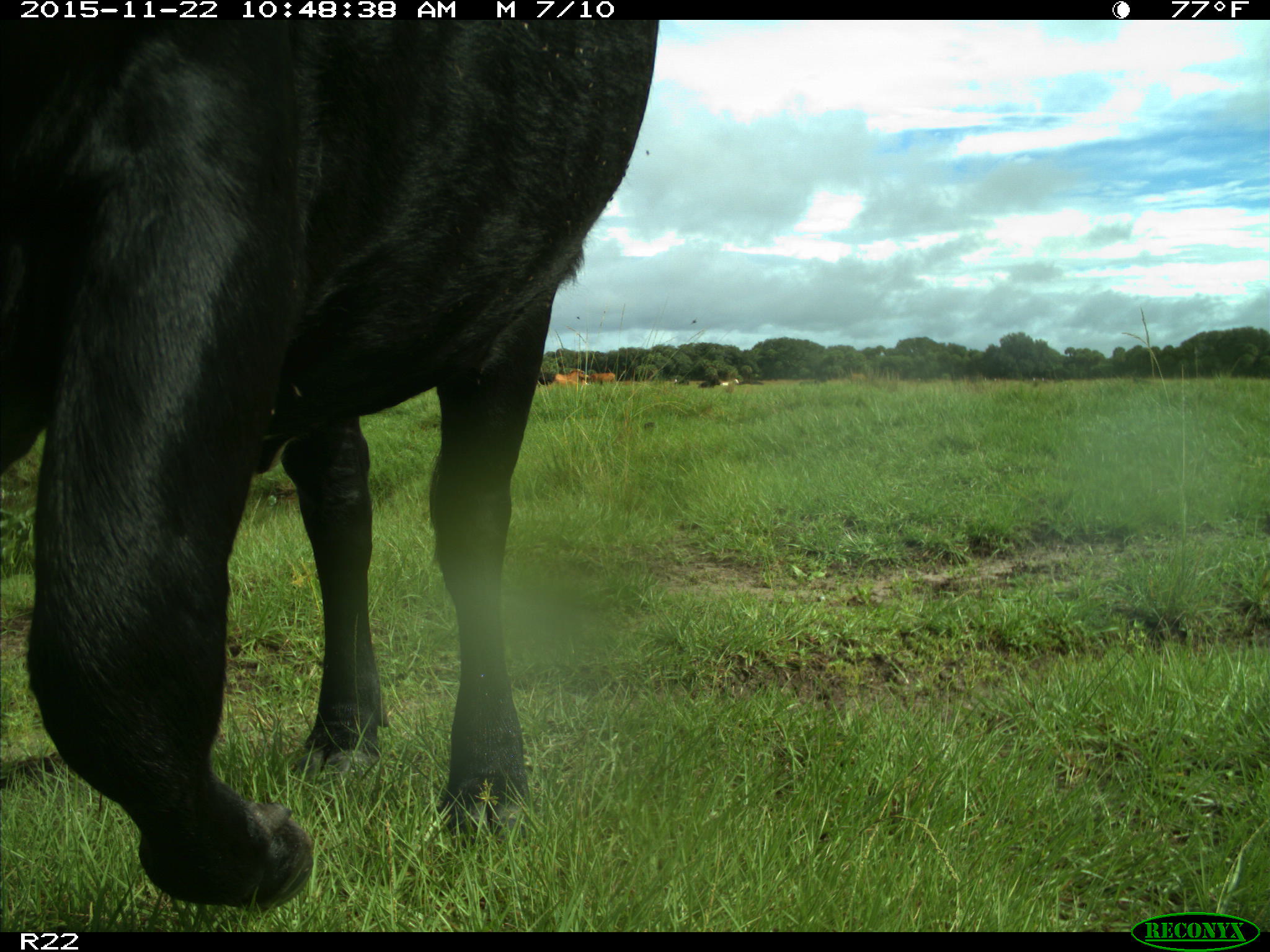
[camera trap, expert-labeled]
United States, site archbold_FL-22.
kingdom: Animalia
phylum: Chordata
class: Mammalia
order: Artiodactyla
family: Bovidae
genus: Bos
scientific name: Bos taurus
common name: domestic cow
Bos taurus (domestic cow).